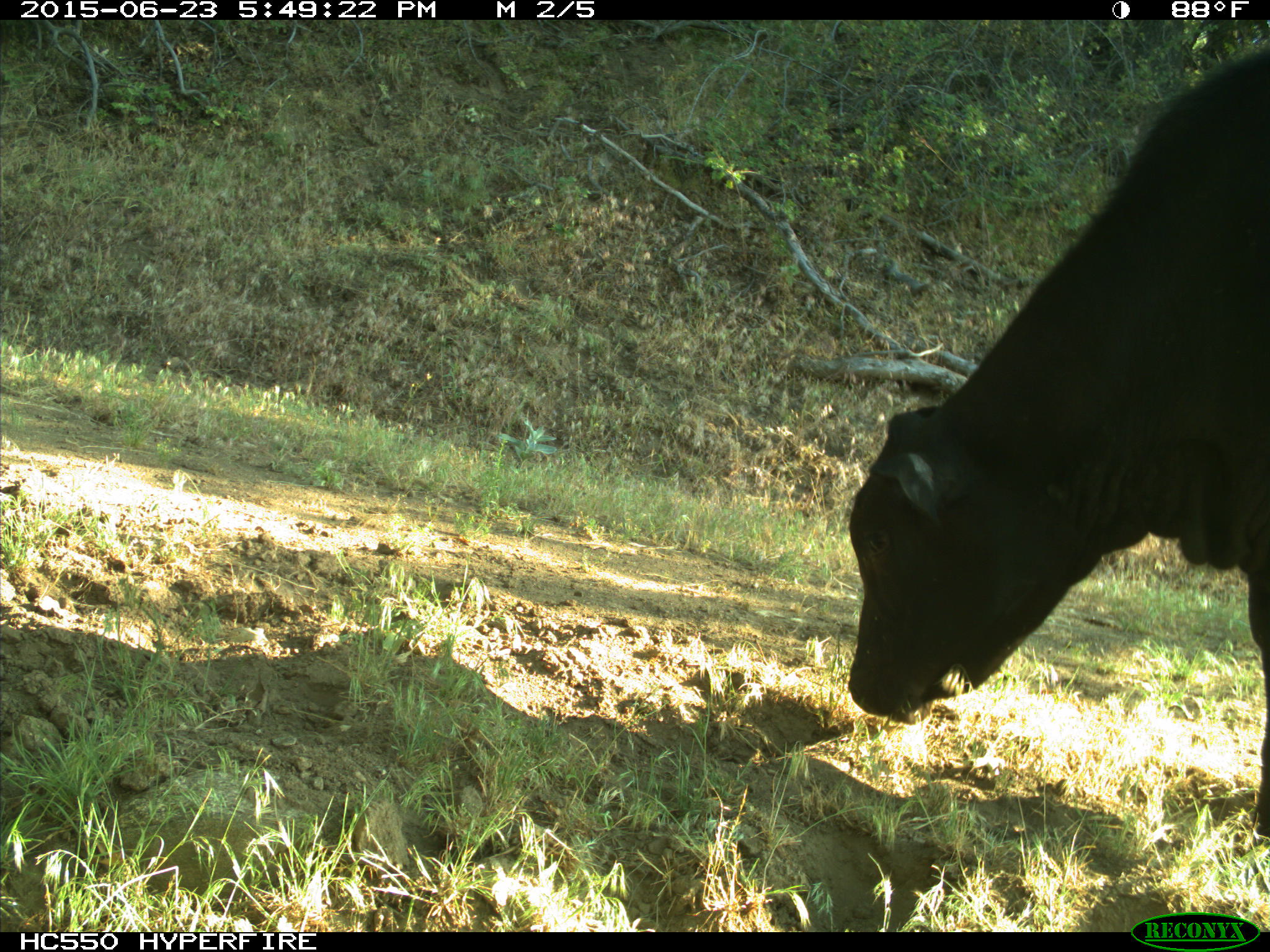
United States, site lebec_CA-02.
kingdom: Animalia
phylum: Chordata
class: Mammalia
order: Artiodactyla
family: Bovidae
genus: Bos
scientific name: Bos taurus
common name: domestic cow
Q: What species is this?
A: Bos taurus (domestic cow).